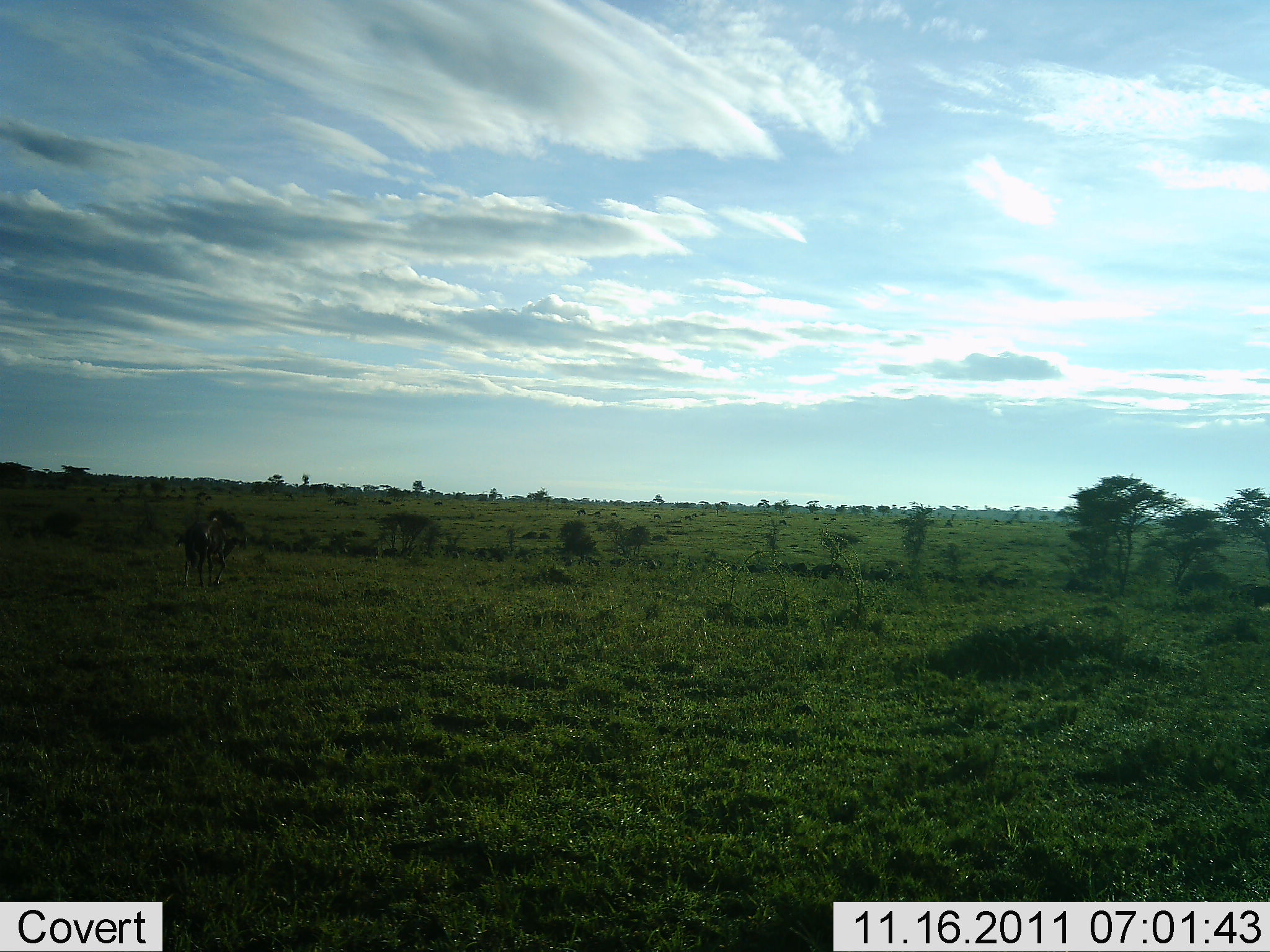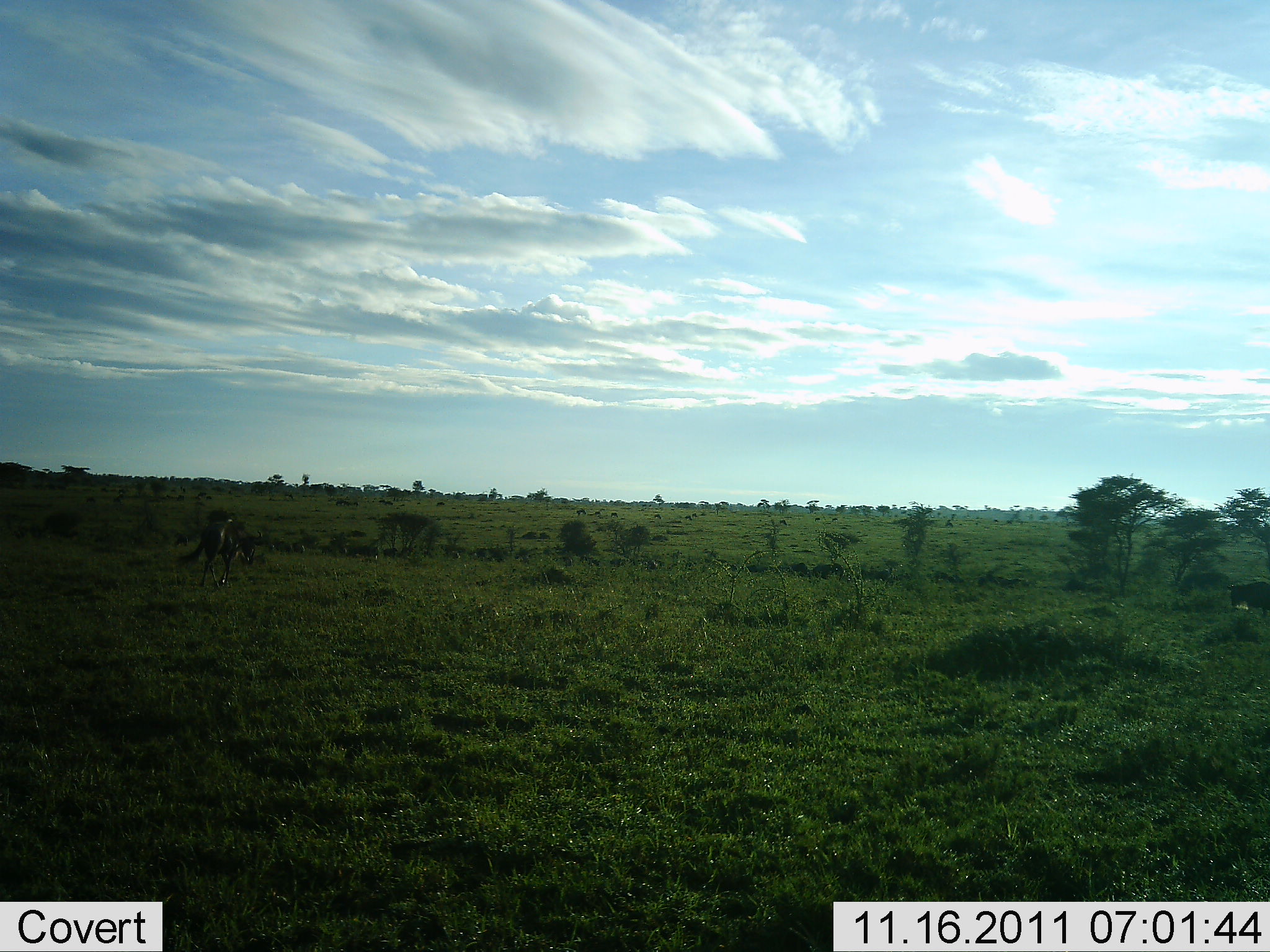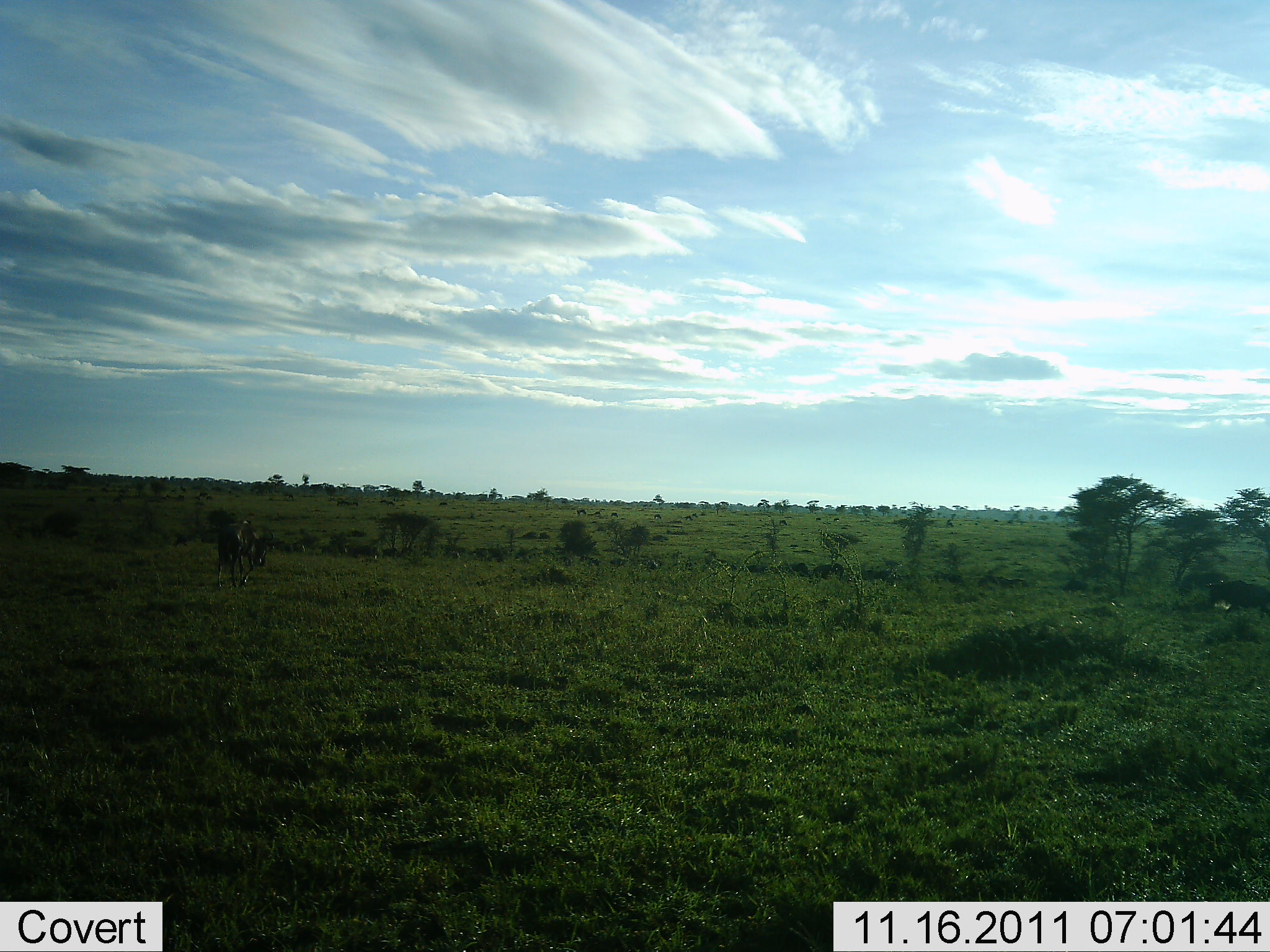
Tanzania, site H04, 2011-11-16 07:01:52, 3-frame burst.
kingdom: Animalia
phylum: Chordata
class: Mammalia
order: Artiodactyla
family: Bovidae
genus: Connochaetes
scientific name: Connochaetes taurinus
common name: blue wildebeest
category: wildebeest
Wildebeest (blue wildebeest) (Connochaetes taurinus), count 2. Behavior (volunteer vote fractions): standing 21%, resting 0%, moving 86%, interacting 0%. Young present (vote fraction): 0%. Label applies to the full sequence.